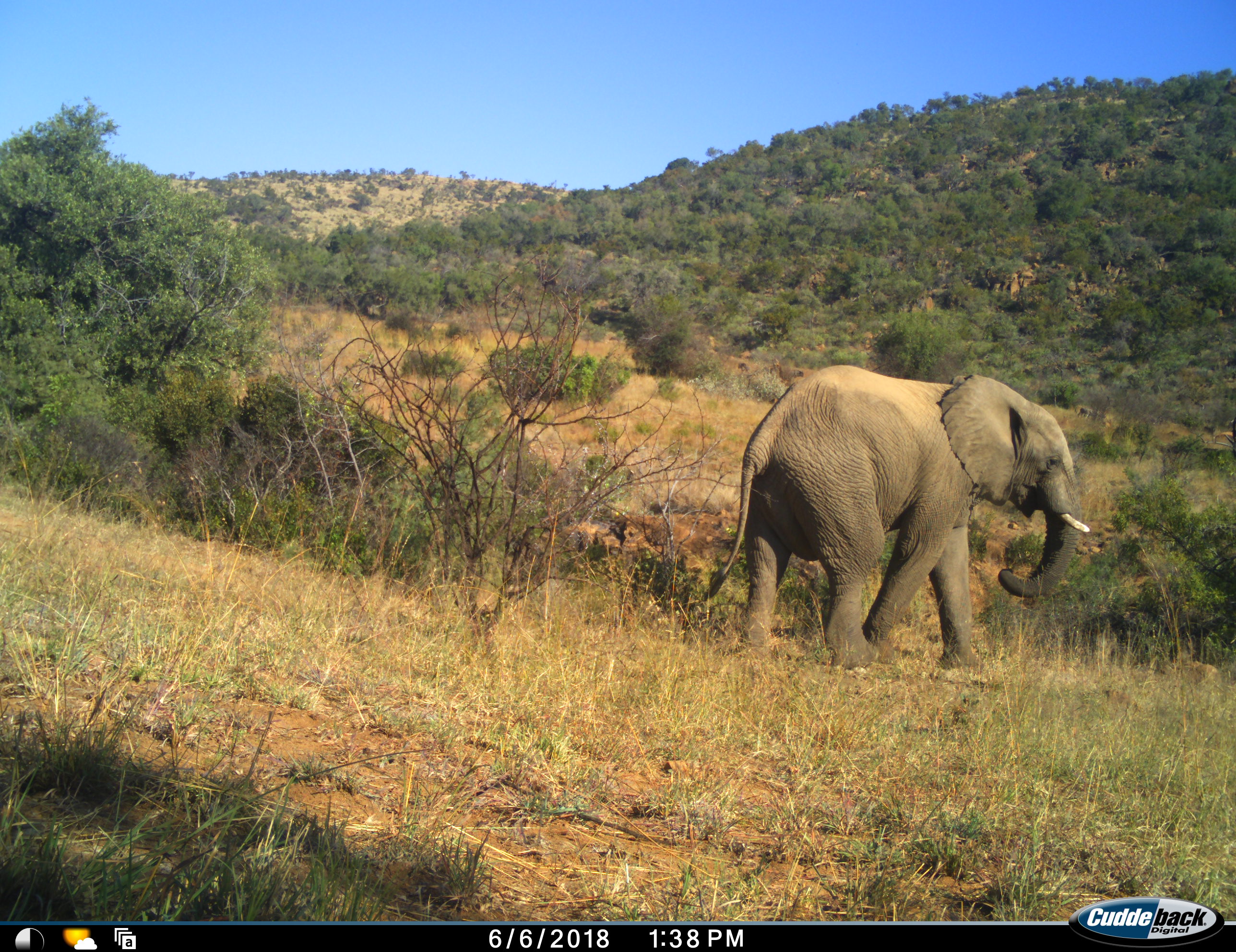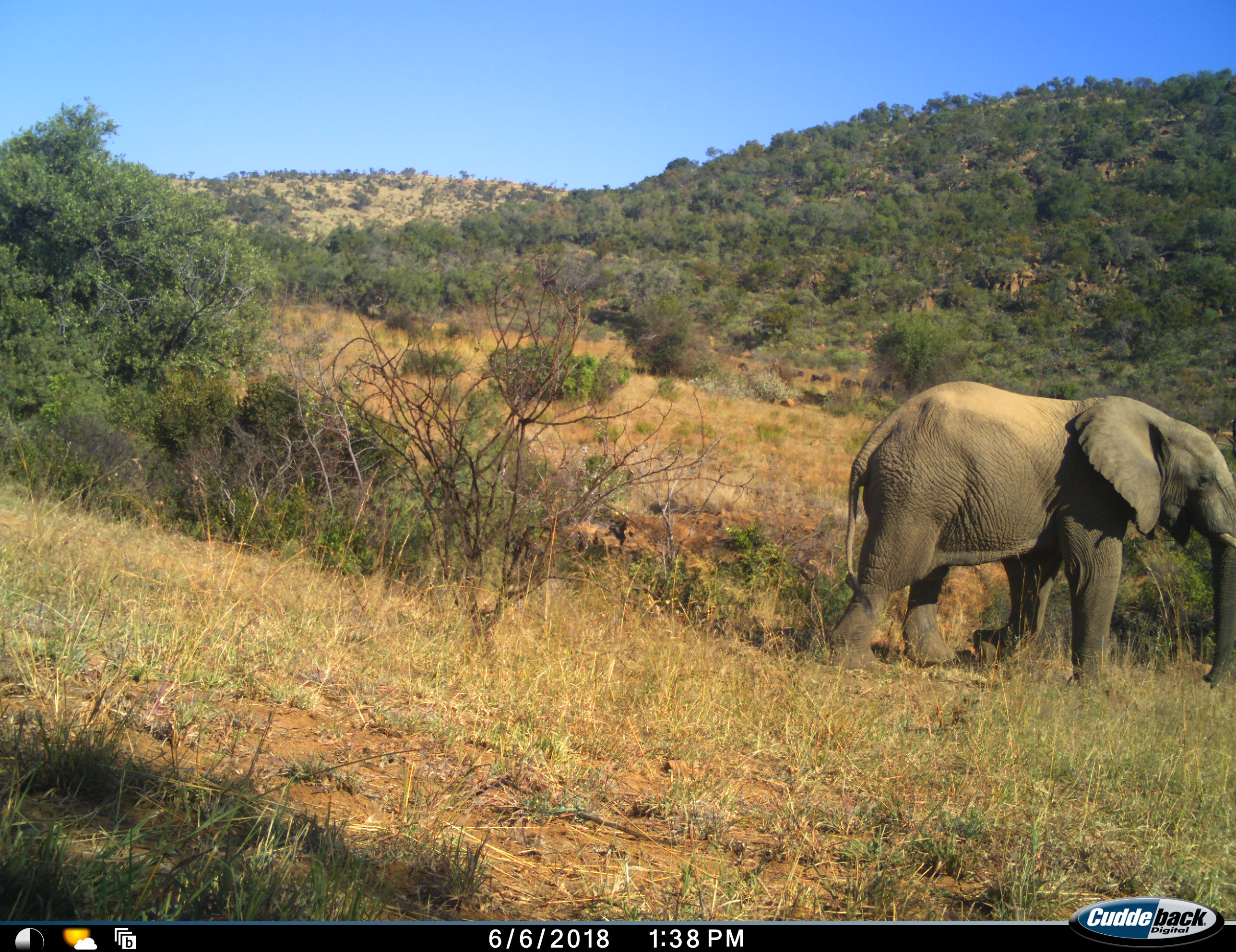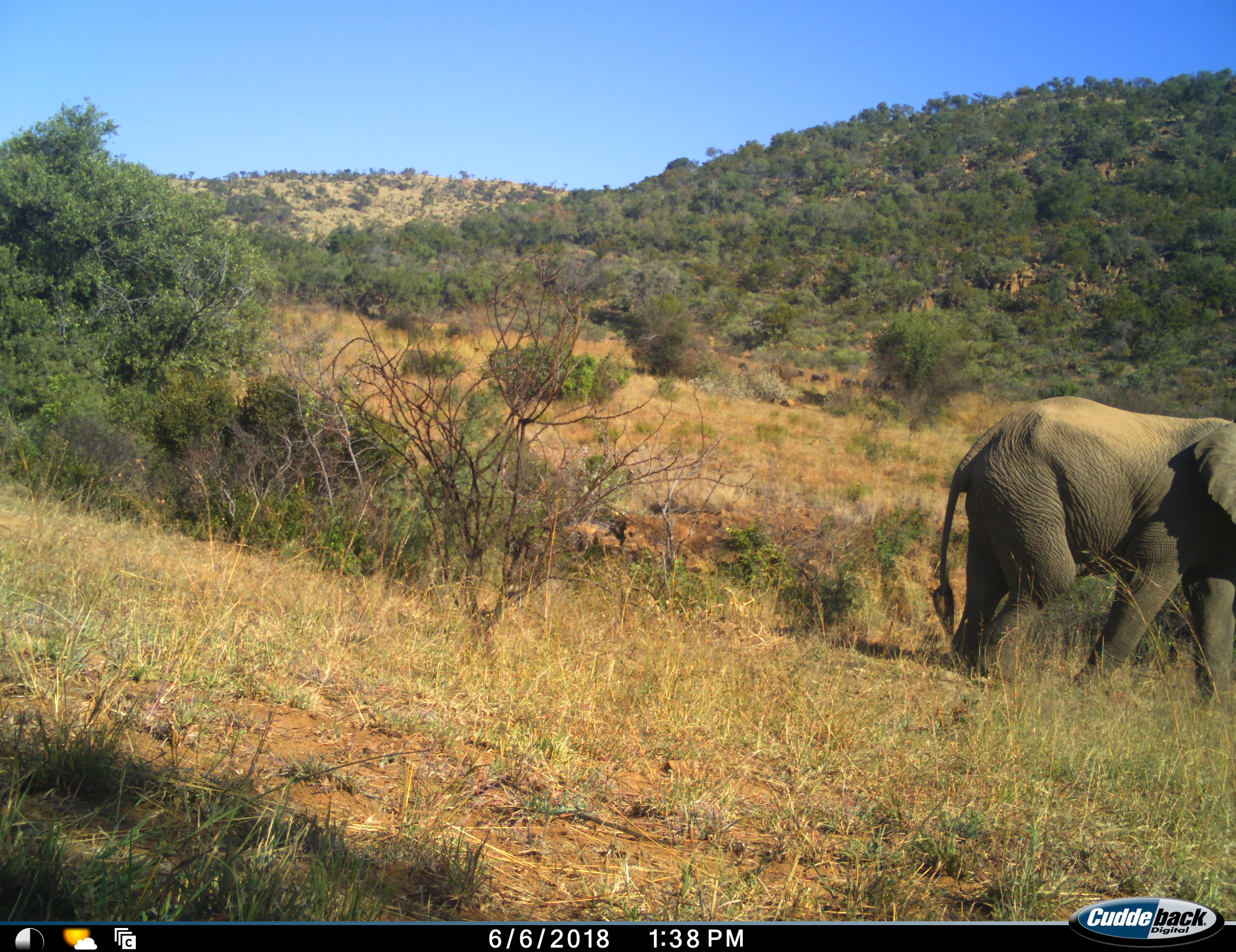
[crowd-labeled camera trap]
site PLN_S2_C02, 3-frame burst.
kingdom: Animalia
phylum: Chordata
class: Mammalia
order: Proboscidea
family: Elephantidae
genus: Loxodonta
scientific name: Loxodonta africana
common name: african bush elephant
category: elephant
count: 1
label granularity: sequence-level